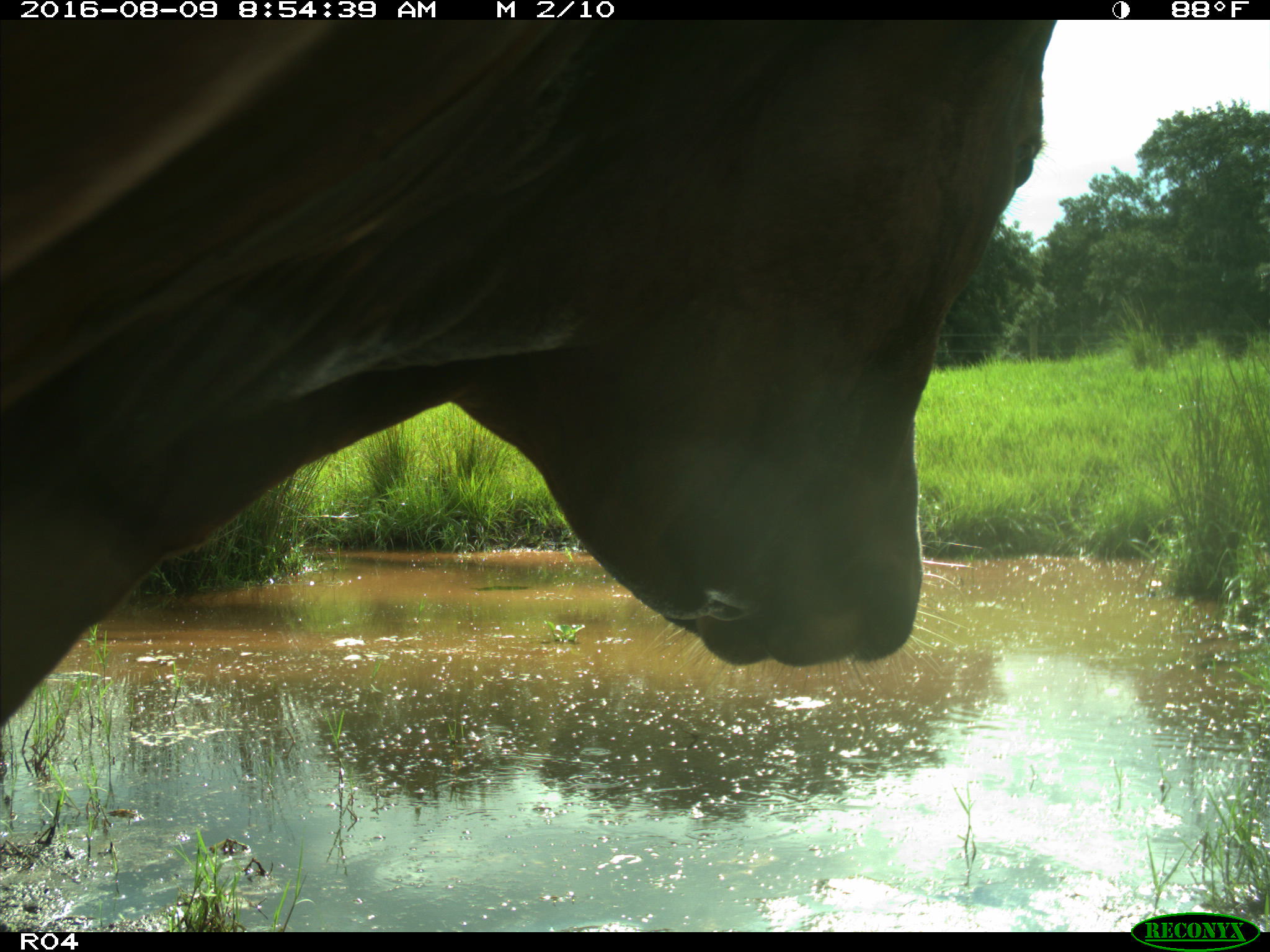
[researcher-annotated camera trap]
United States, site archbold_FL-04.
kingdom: Animalia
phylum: Chordata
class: Mammalia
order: Artiodactyla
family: Bovidae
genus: Bos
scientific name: Bos taurus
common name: domestic cow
Bos taurus (domestic cow).